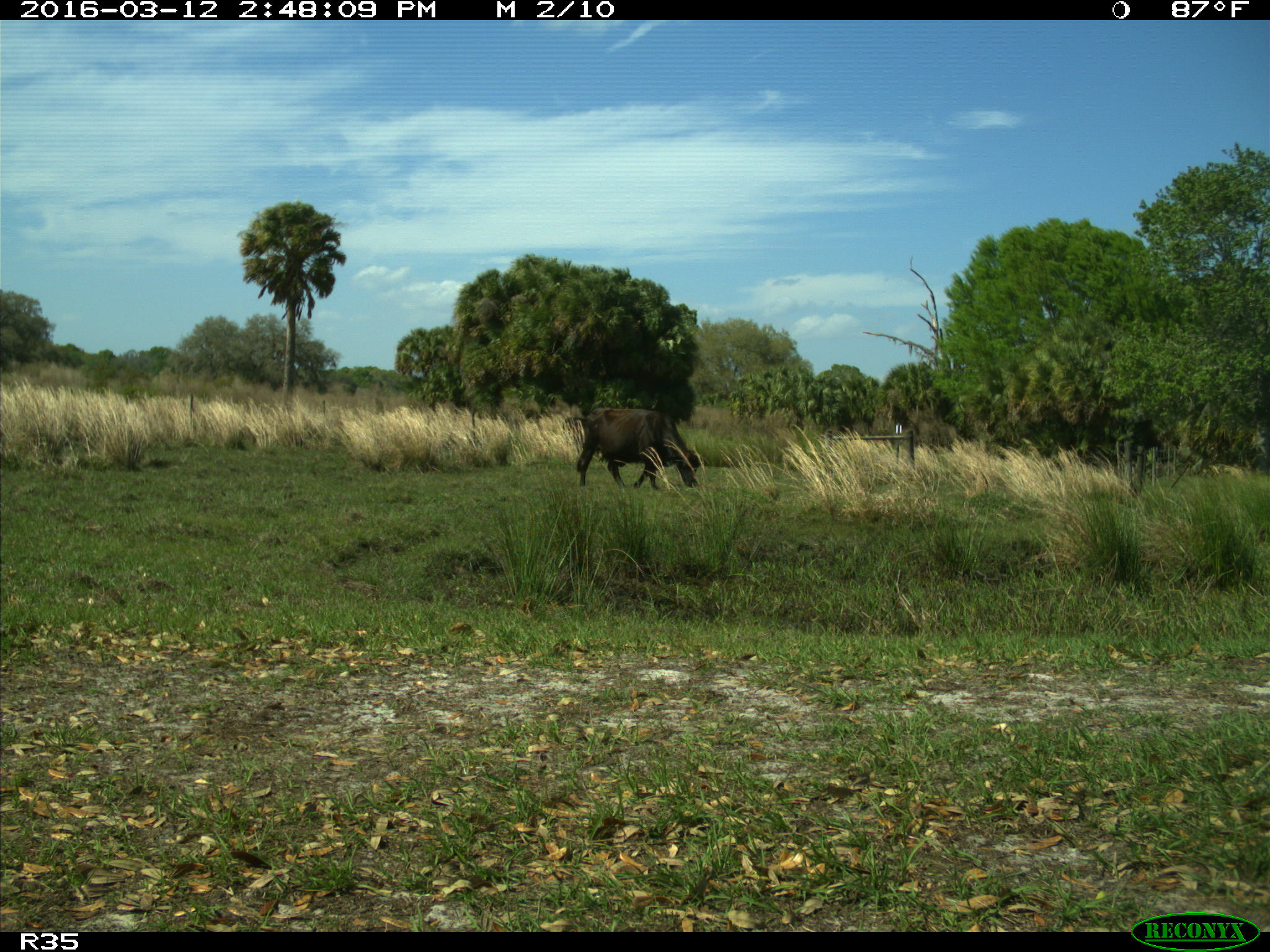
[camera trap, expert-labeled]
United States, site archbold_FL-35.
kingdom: Animalia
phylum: Chordata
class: Mammalia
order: Artiodactyla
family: Bovidae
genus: Bos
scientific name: Bos taurus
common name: domestic cow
Bos taurus (domestic cow).